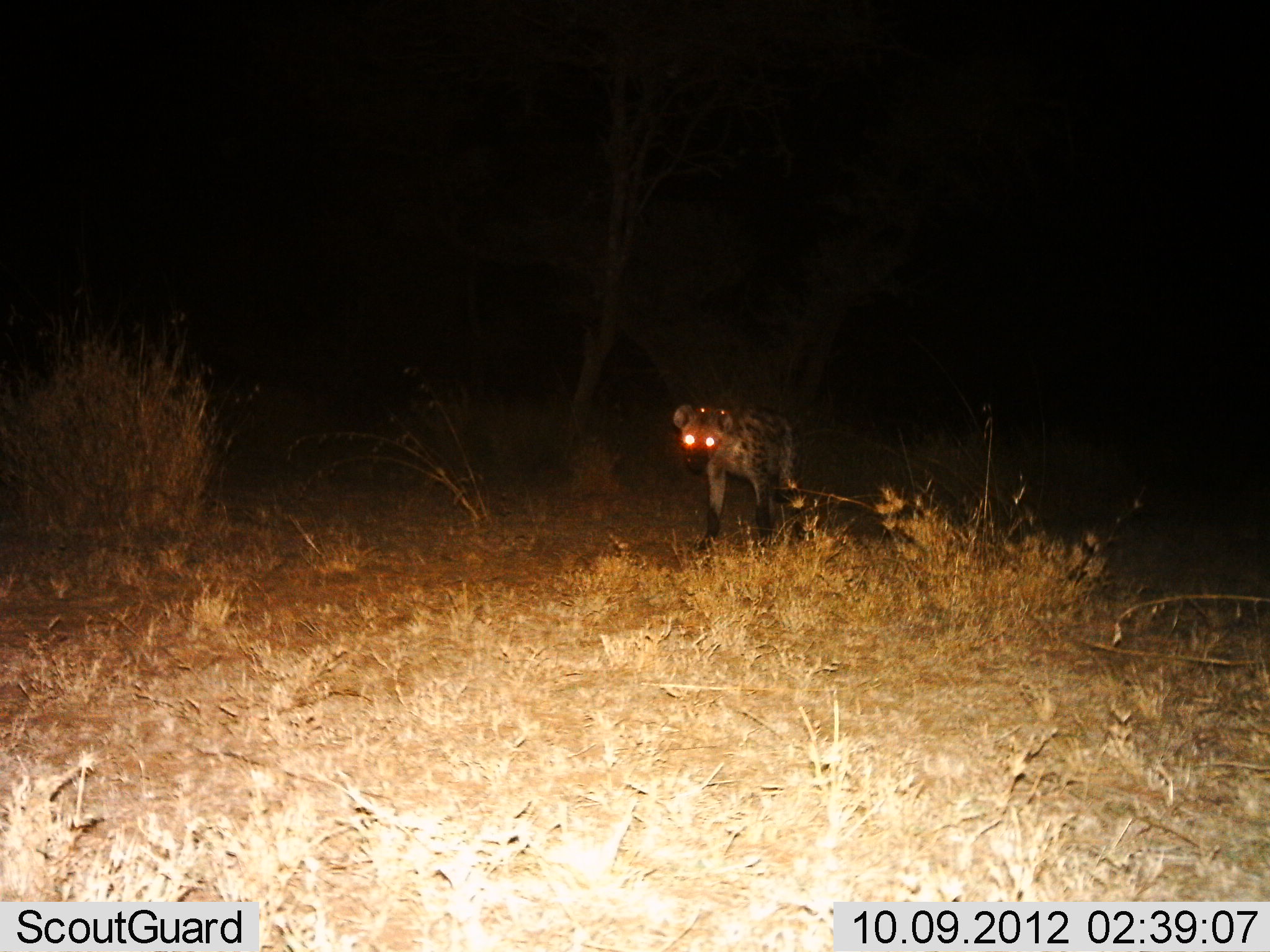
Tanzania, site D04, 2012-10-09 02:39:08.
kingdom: Animalia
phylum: Chordata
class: Mammalia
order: Carnivora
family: Hyaenidae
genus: Crocuta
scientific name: Crocuta crocuta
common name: spotted hyena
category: hyenaspotted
Hyenaspotted (spotted hyena) (Crocuta crocuta), count 1. Behavior (volunteer vote fractions): standing 60%, resting 0%, moving 50%, interacting 0%. Young present (vote fraction): 0%. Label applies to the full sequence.